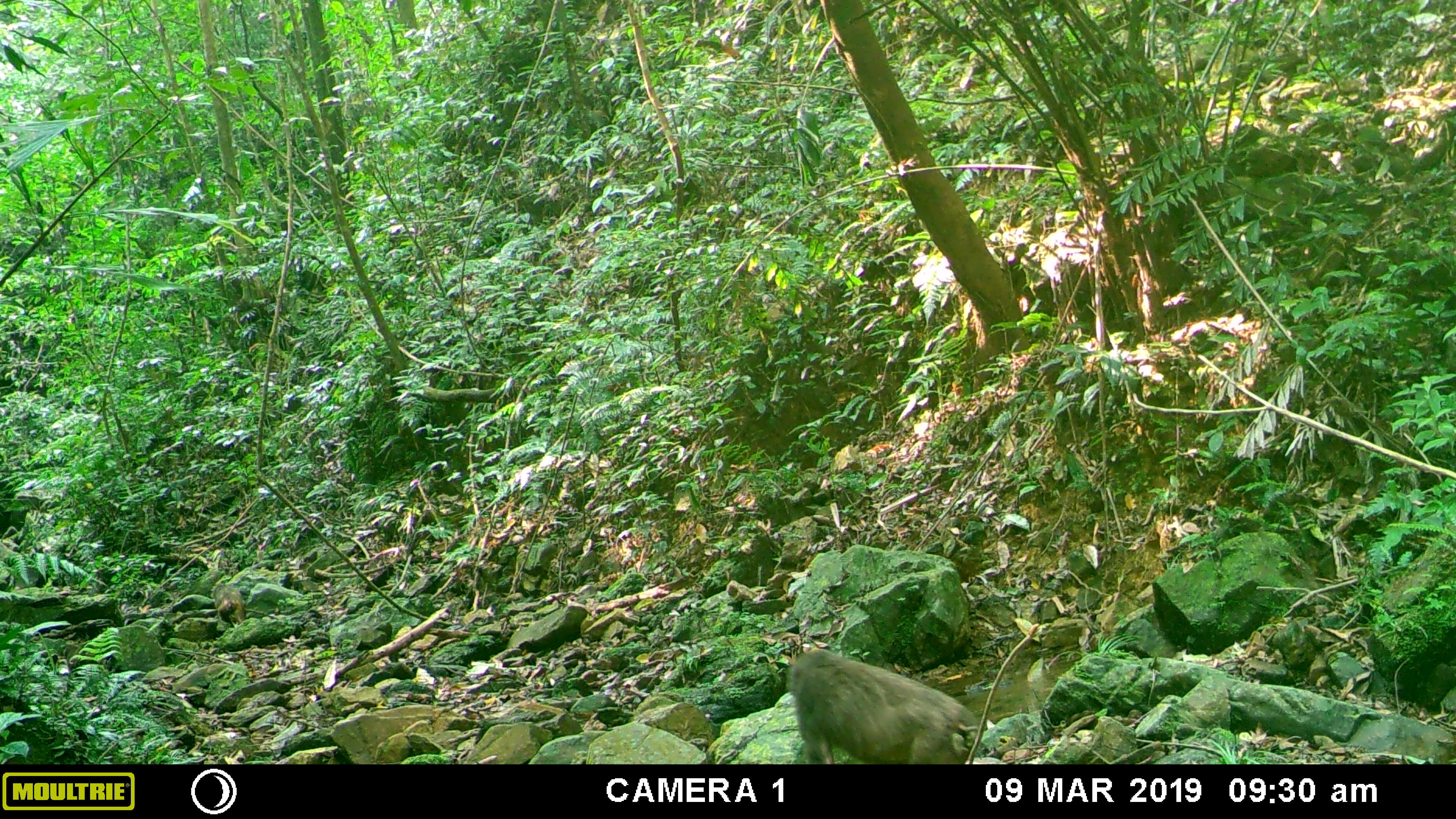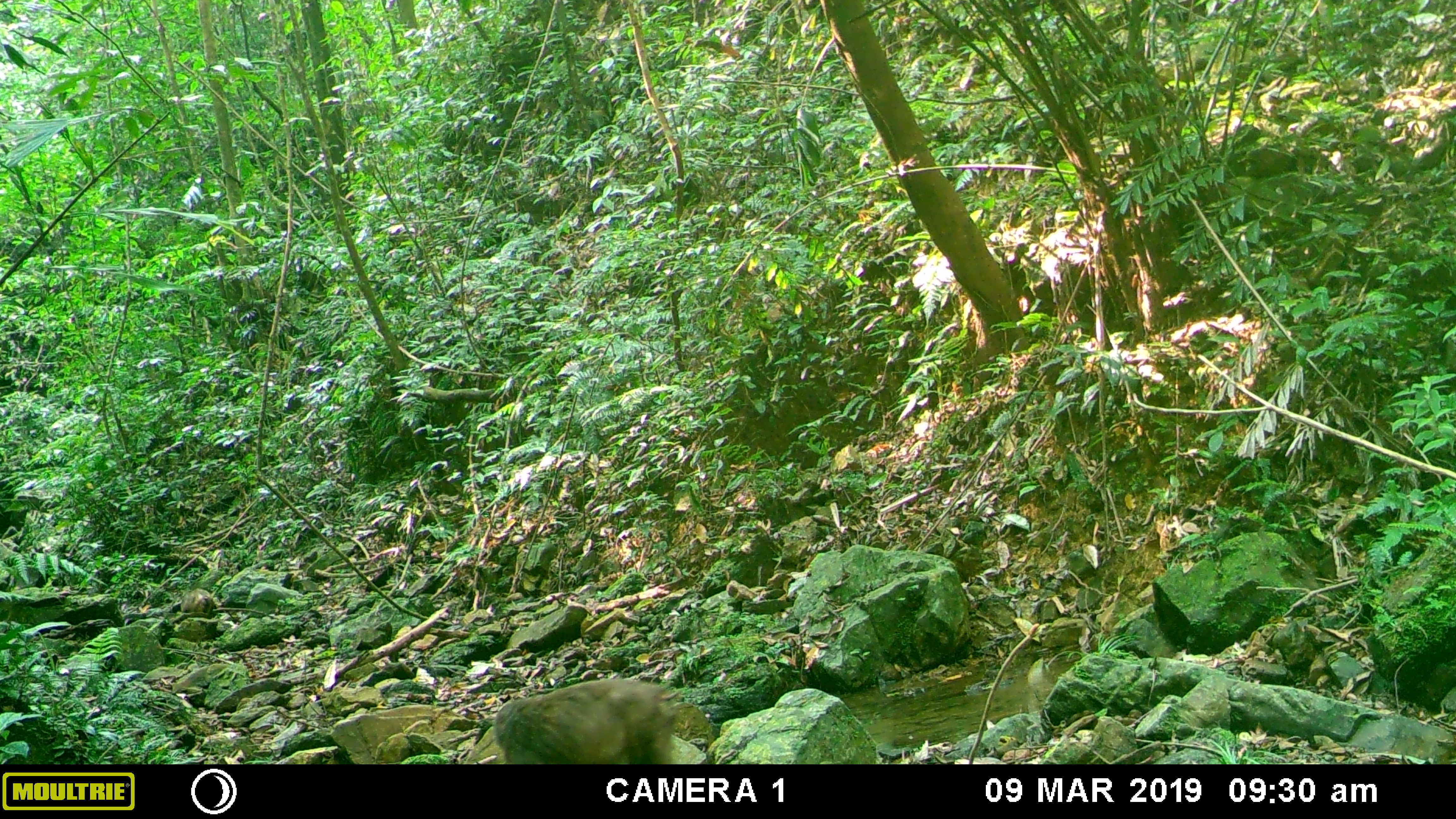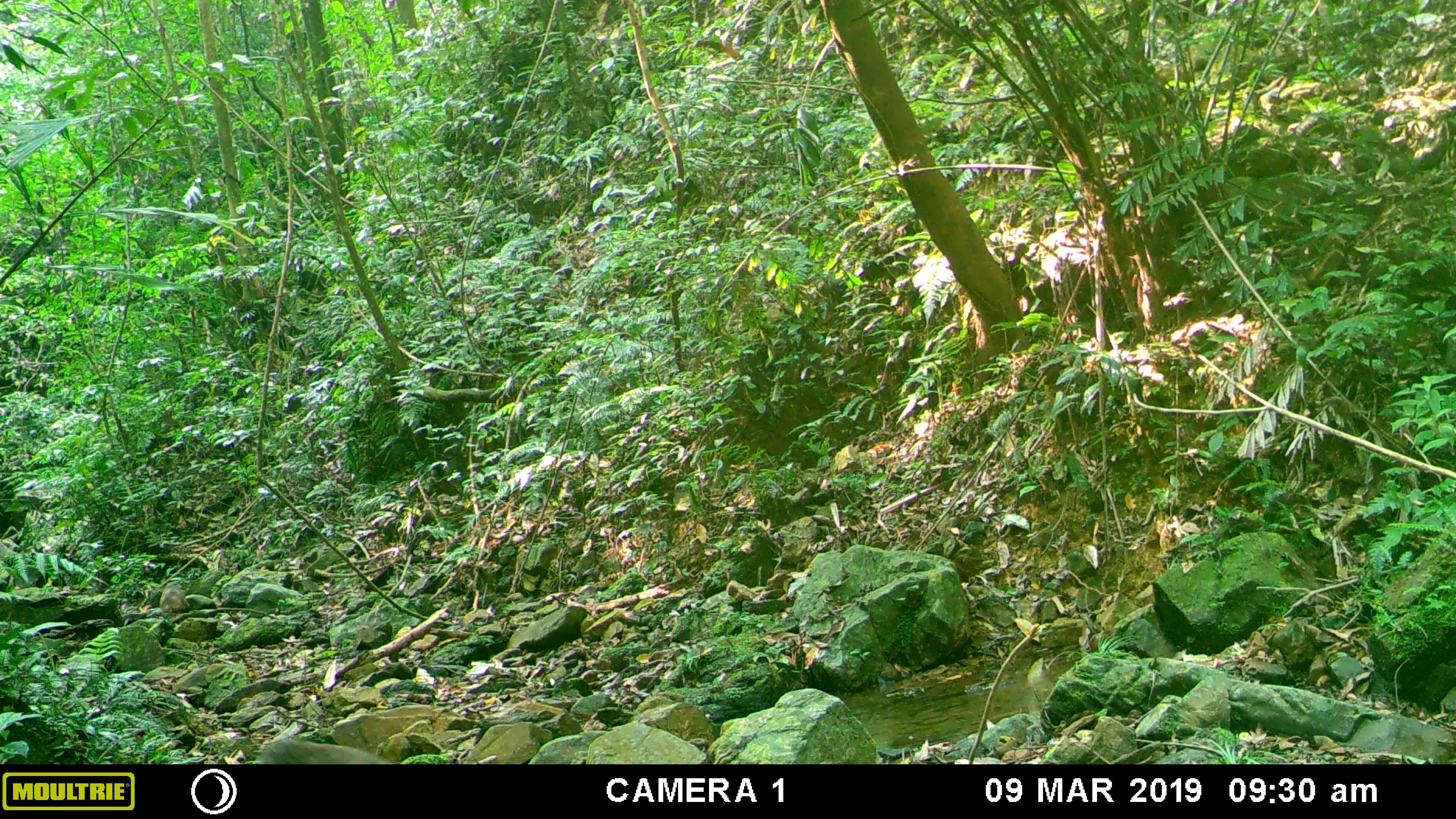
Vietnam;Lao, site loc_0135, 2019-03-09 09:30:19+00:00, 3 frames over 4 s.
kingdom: Animalia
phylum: Chordata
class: Mammalia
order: Primates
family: Cercopithecidae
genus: Macaca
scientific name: Macaca arctoides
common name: stump-tailed macaque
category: stump tailed macaque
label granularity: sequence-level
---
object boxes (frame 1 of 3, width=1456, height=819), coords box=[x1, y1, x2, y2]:
stump tailed macaque: box=[785, 647, 980, 764]; box=[211, 582, 247, 628]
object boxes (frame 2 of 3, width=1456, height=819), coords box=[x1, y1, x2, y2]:
stump tailed macaque: box=[493, 678, 681, 764]; box=[179, 587, 219, 619]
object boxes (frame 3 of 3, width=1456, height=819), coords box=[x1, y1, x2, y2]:
stump tailed macaque: box=[257, 737, 390, 764]; box=[159, 581, 190, 613]